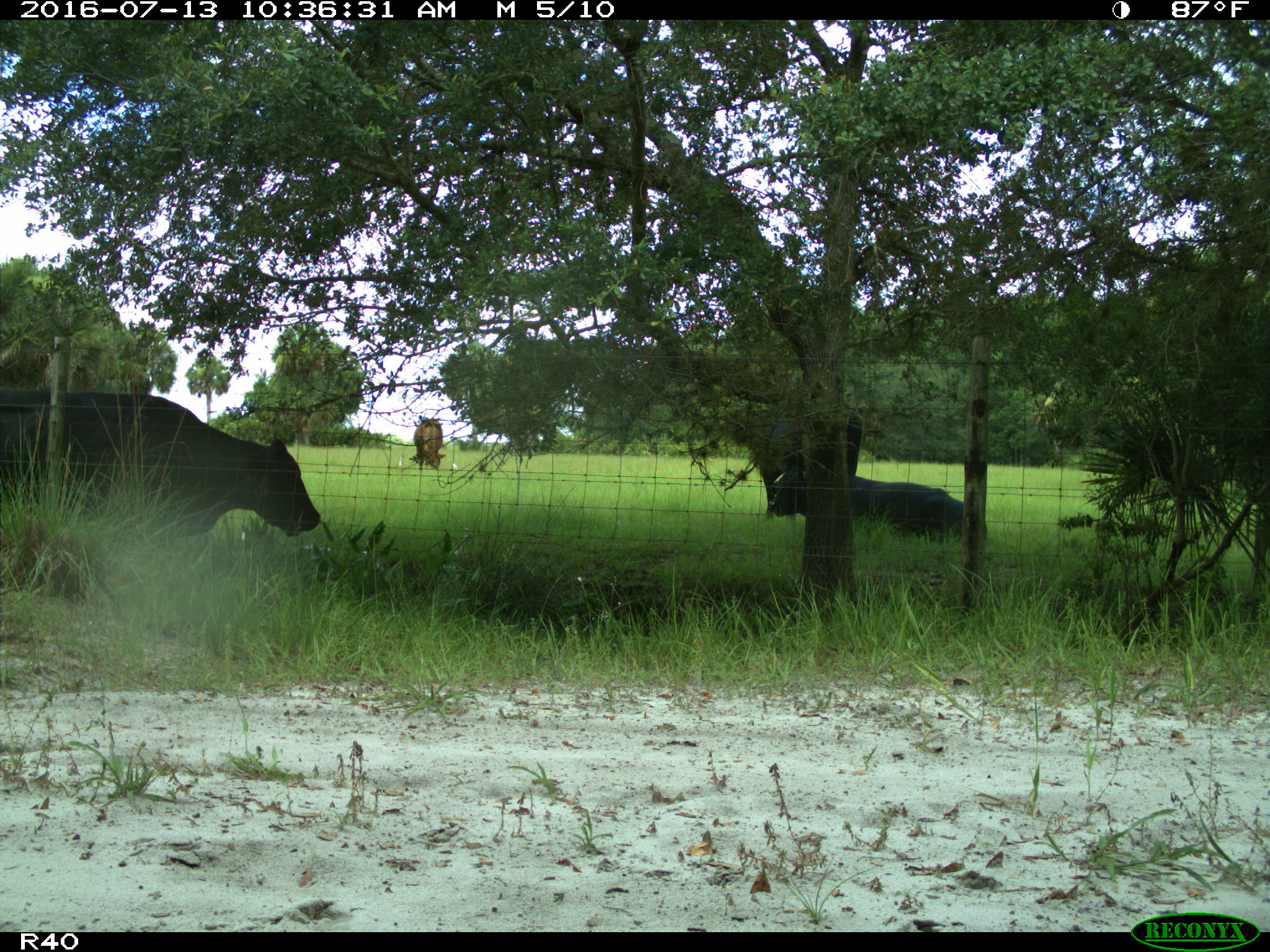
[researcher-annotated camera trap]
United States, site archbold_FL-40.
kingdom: Animalia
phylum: Chordata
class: Mammalia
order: Artiodactyla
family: Bovidae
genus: Bos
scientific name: Bos taurus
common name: domestic cow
Bos taurus (domestic cow).